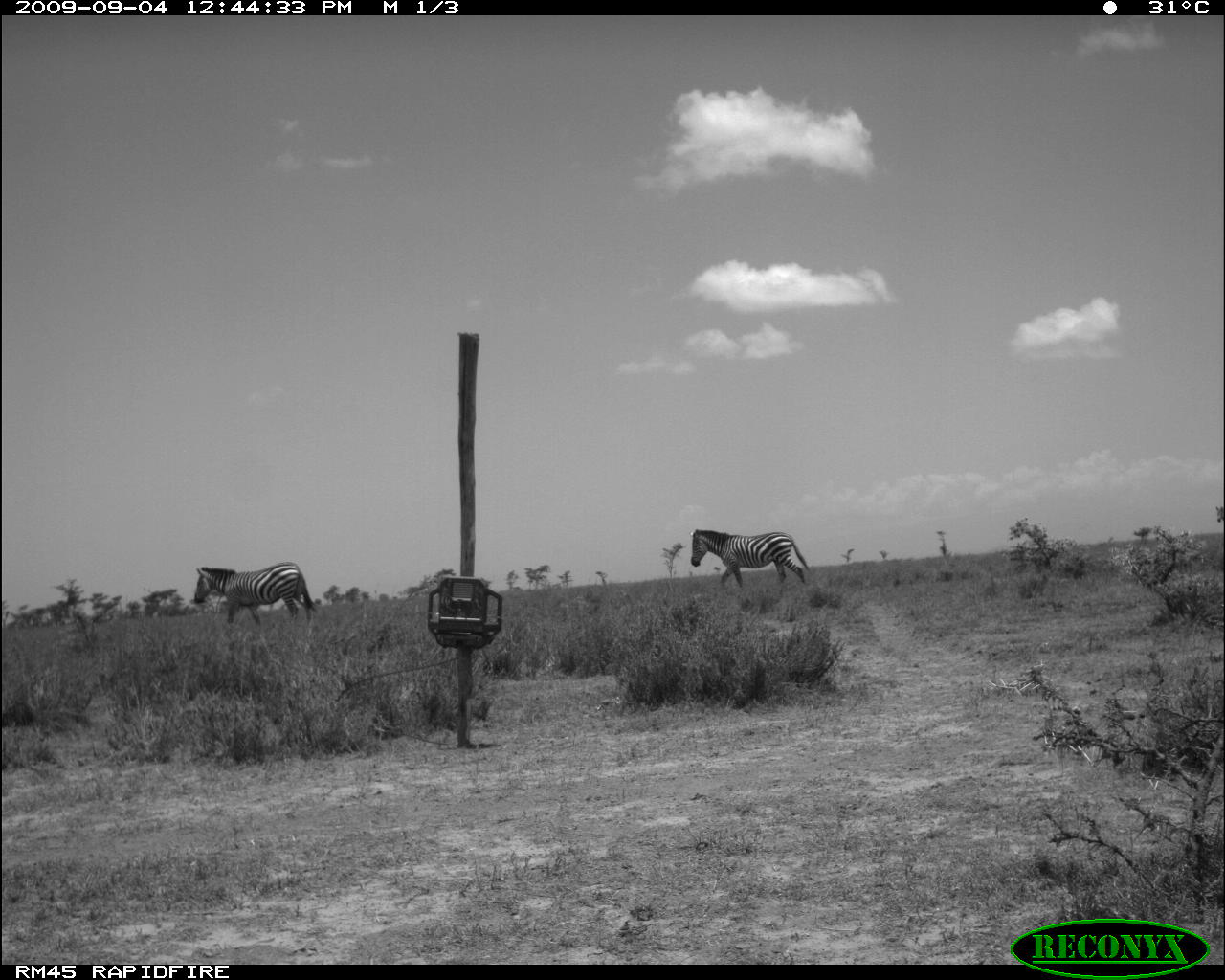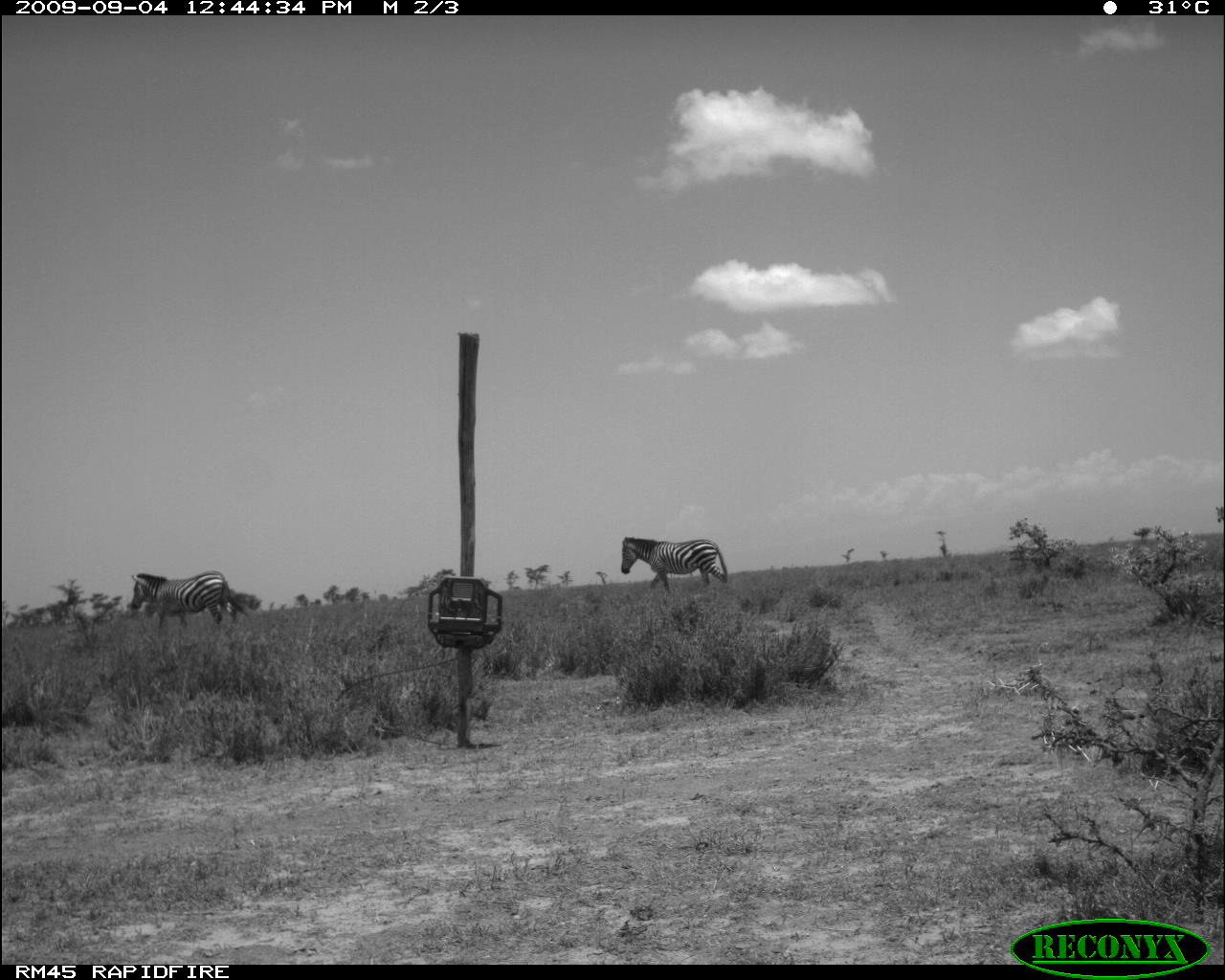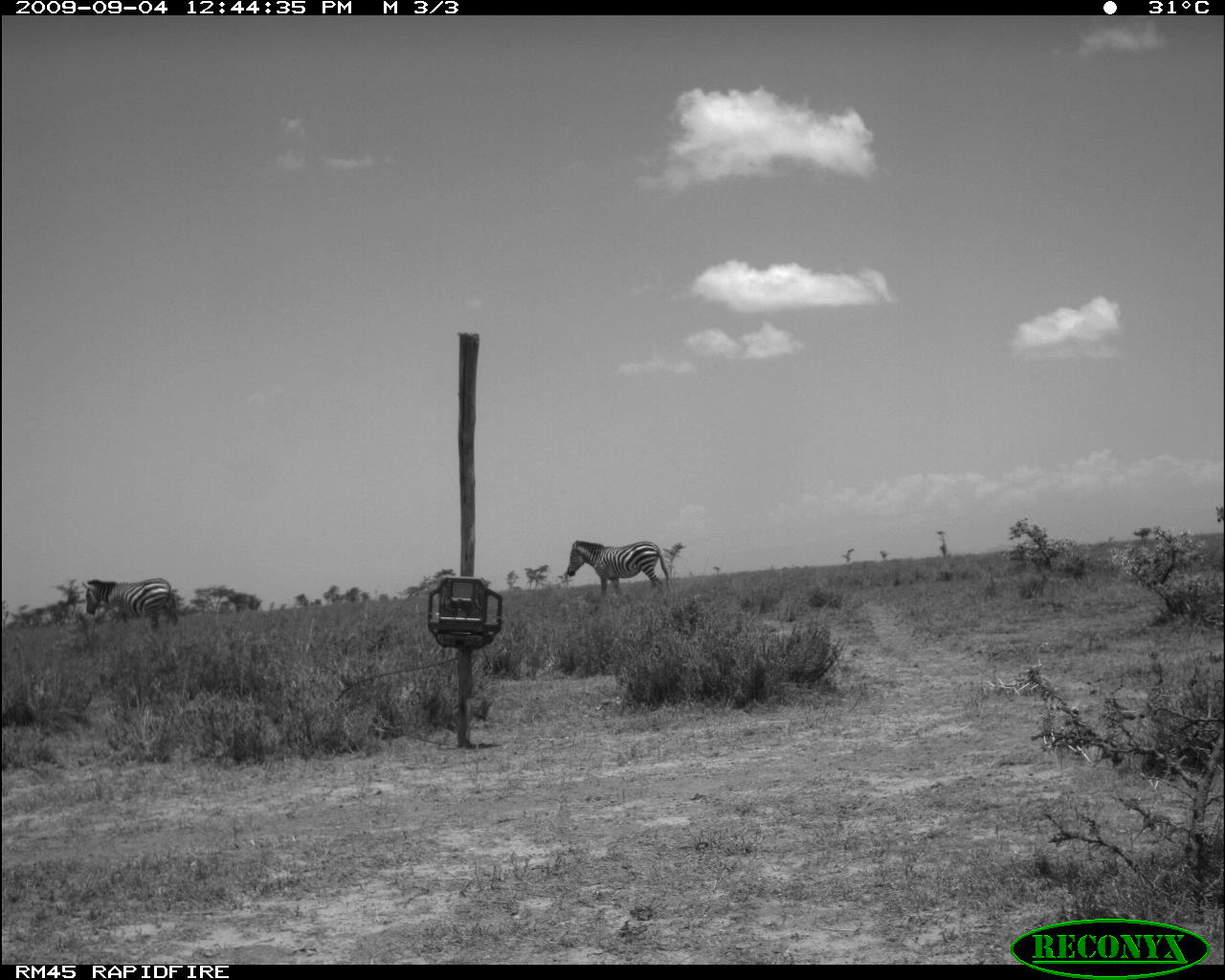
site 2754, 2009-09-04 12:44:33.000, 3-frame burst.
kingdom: Animalia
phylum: Chordata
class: Mammalia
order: Perissodactyla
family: Equidae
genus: Equus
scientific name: Equus quagga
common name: plains zebra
Equus quagga (plains zebra), count 2.